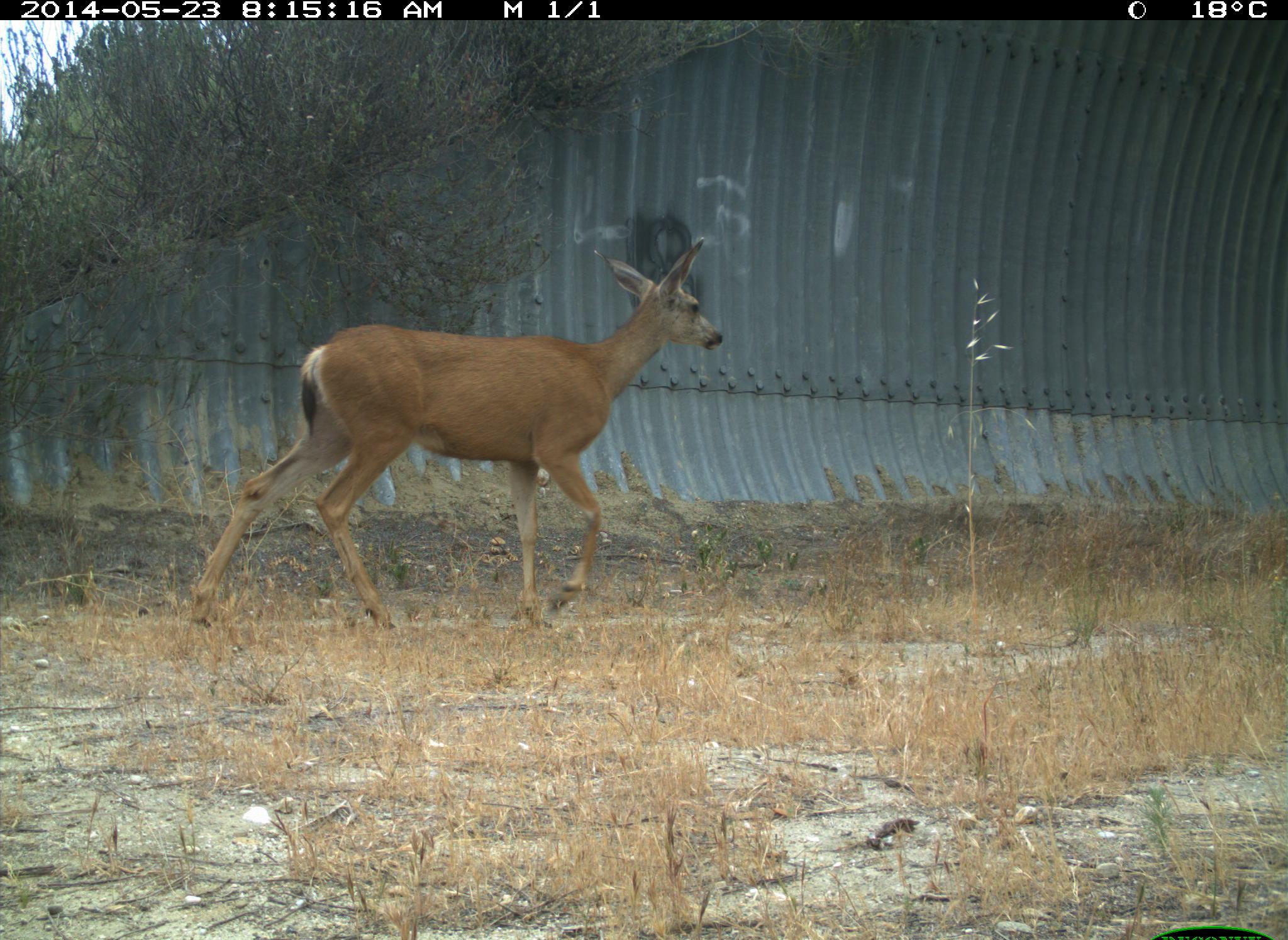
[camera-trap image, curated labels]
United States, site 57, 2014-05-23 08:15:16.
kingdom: Animalia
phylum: Chordata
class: Mammalia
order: Artiodactyla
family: Cervidae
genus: Odocoileus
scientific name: Odocoileus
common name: deer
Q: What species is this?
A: Deer (Odocoileus).